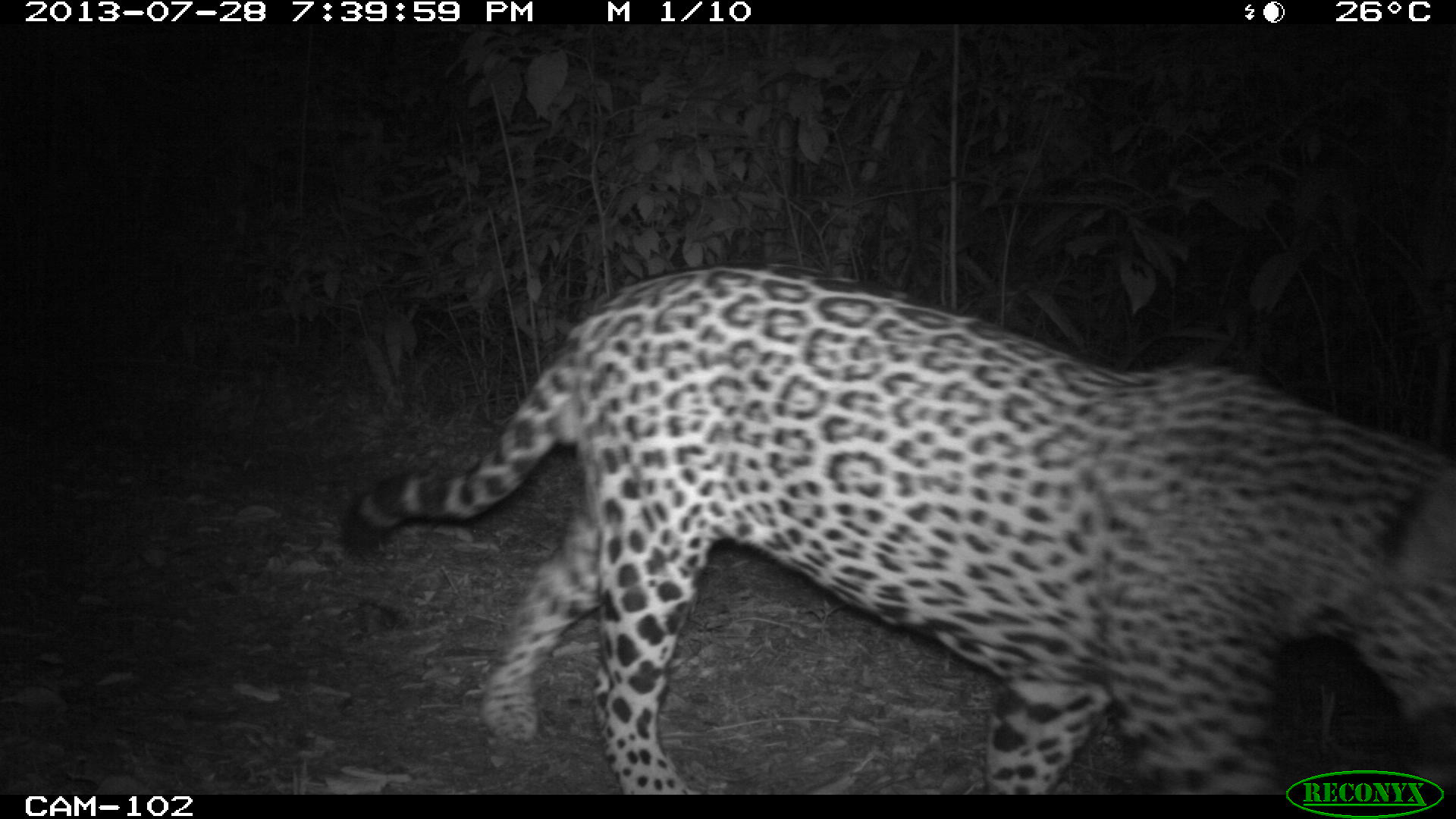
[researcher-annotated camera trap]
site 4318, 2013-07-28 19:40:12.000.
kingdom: Animalia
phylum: Chordata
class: Mammalia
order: Carnivora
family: Felidae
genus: Panthera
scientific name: Panthera onca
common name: jaguar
Panthera onca (jaguar), count 1, sex male.